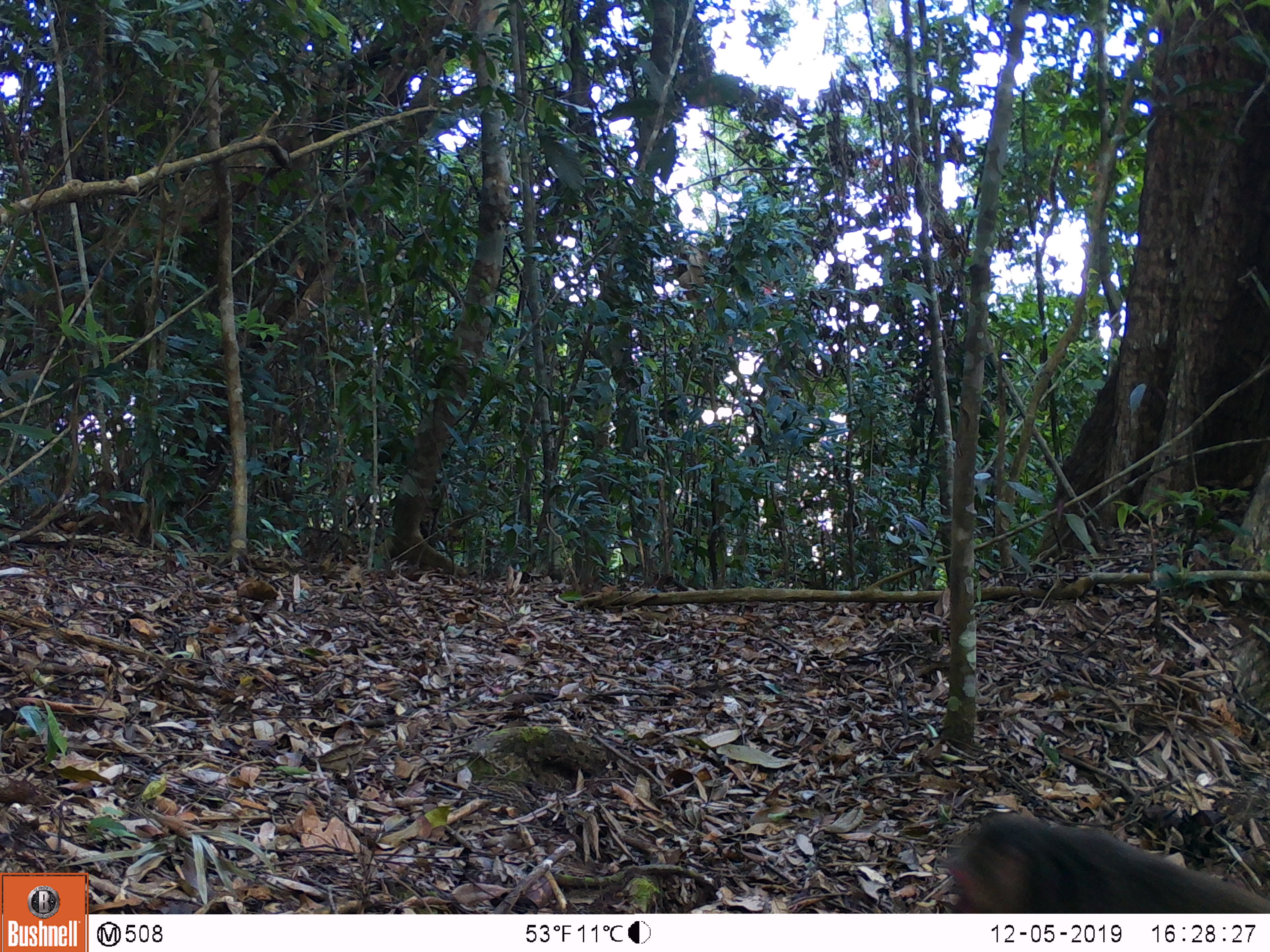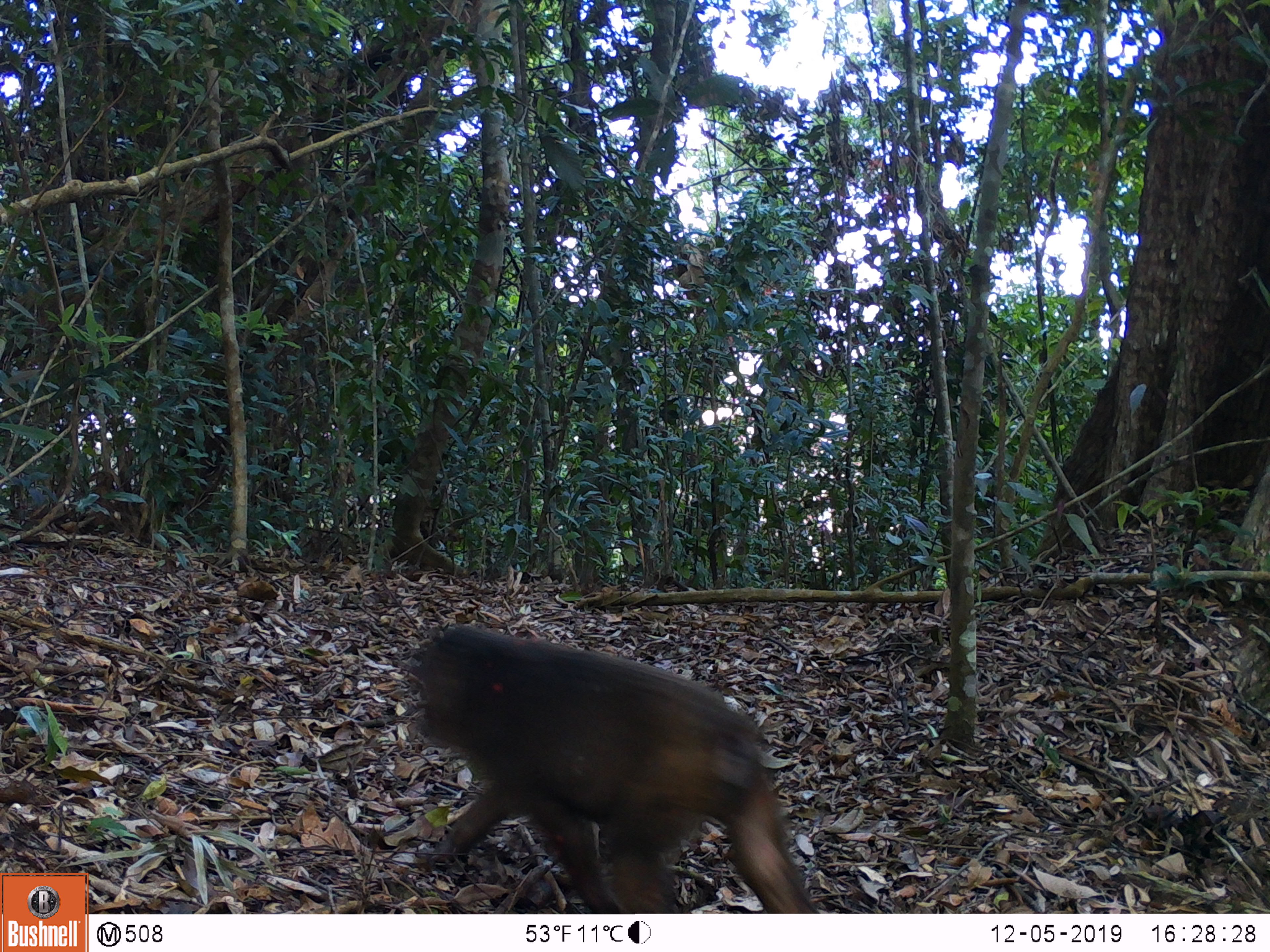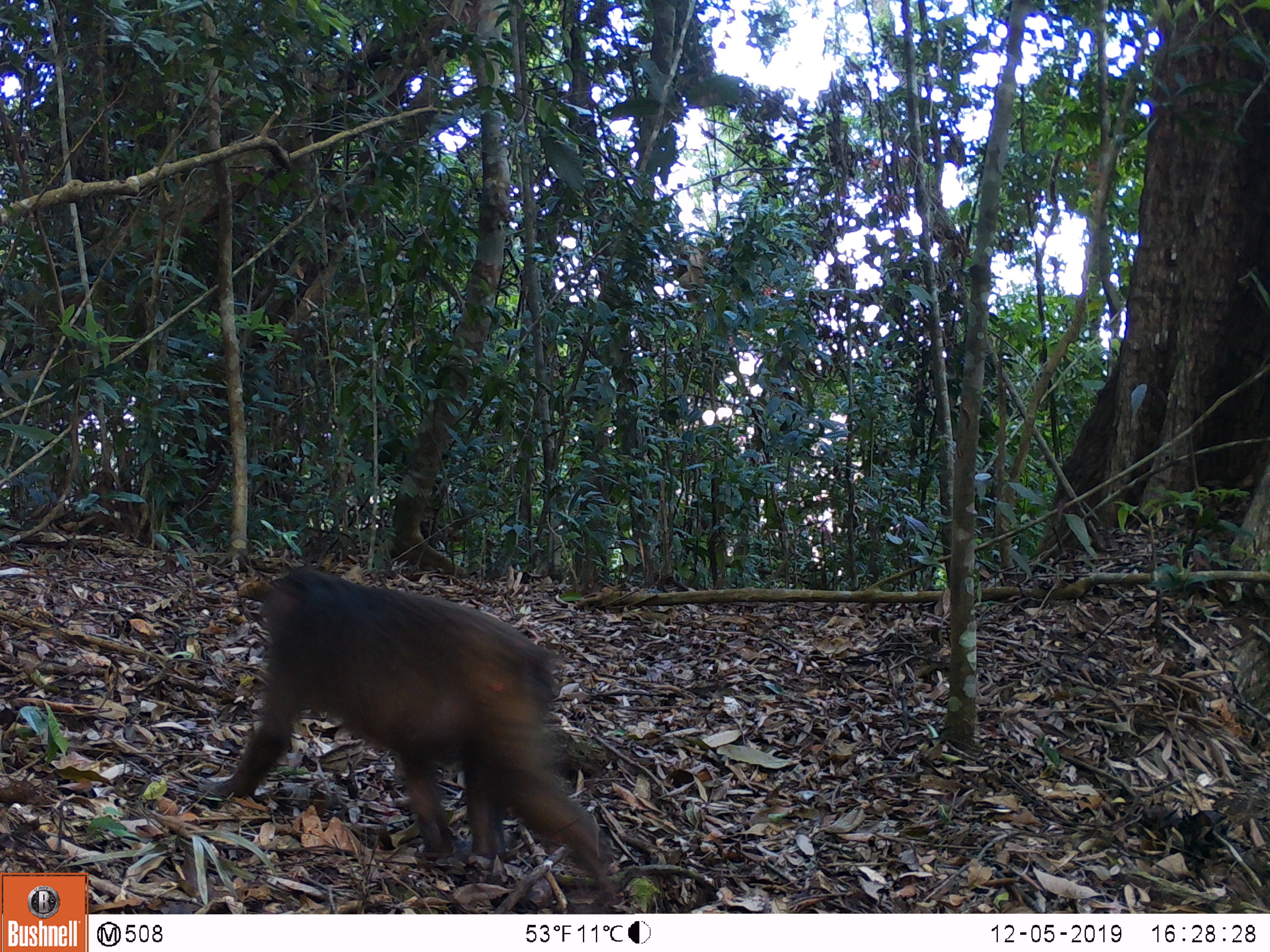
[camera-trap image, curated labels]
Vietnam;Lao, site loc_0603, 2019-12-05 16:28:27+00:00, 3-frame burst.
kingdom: Animalia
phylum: Chordata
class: Mammalia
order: Primates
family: Cercopithecidae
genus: Macaca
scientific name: Macaca arctoides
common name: stump-tailed macaque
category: stump tailed macaque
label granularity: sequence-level